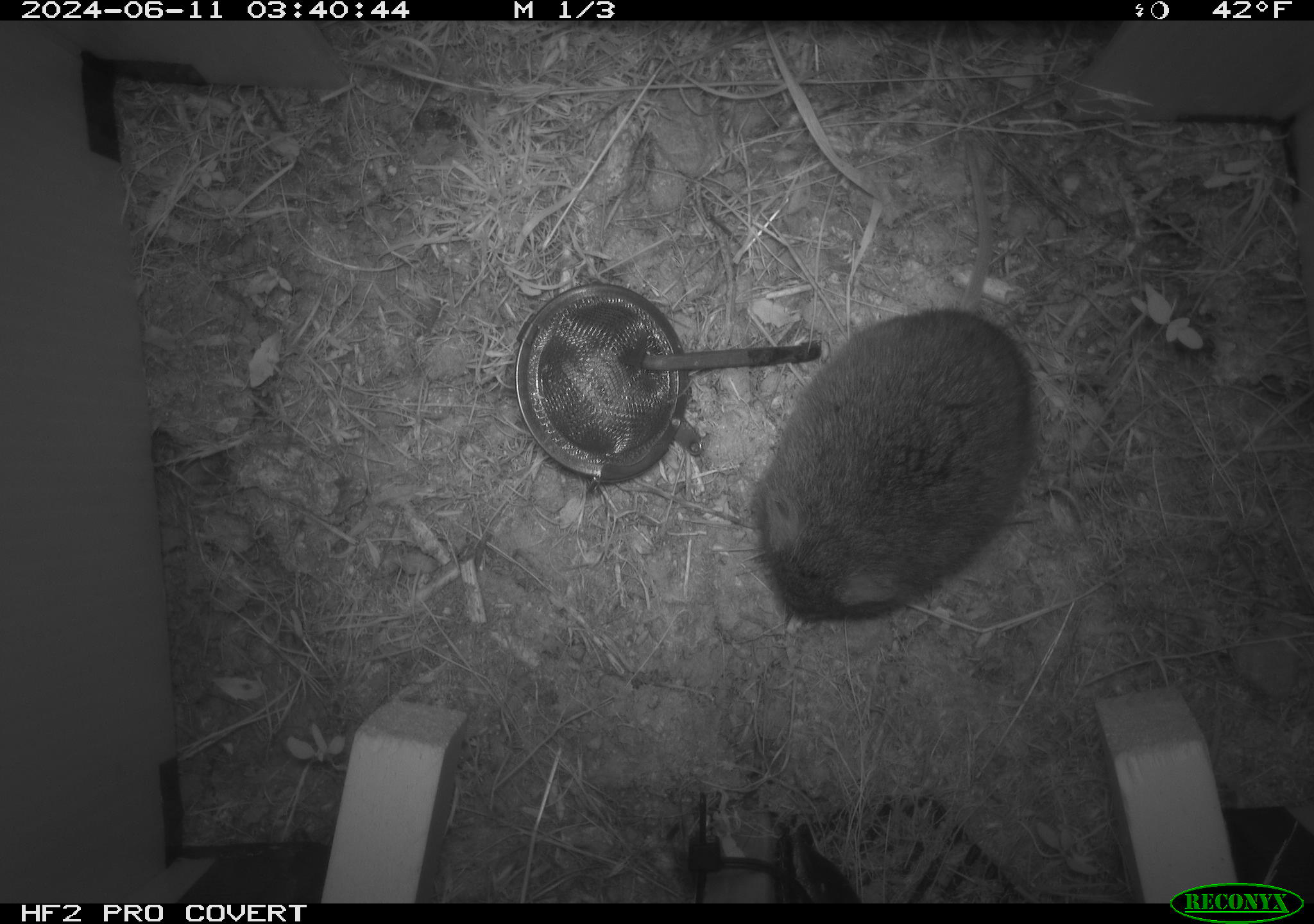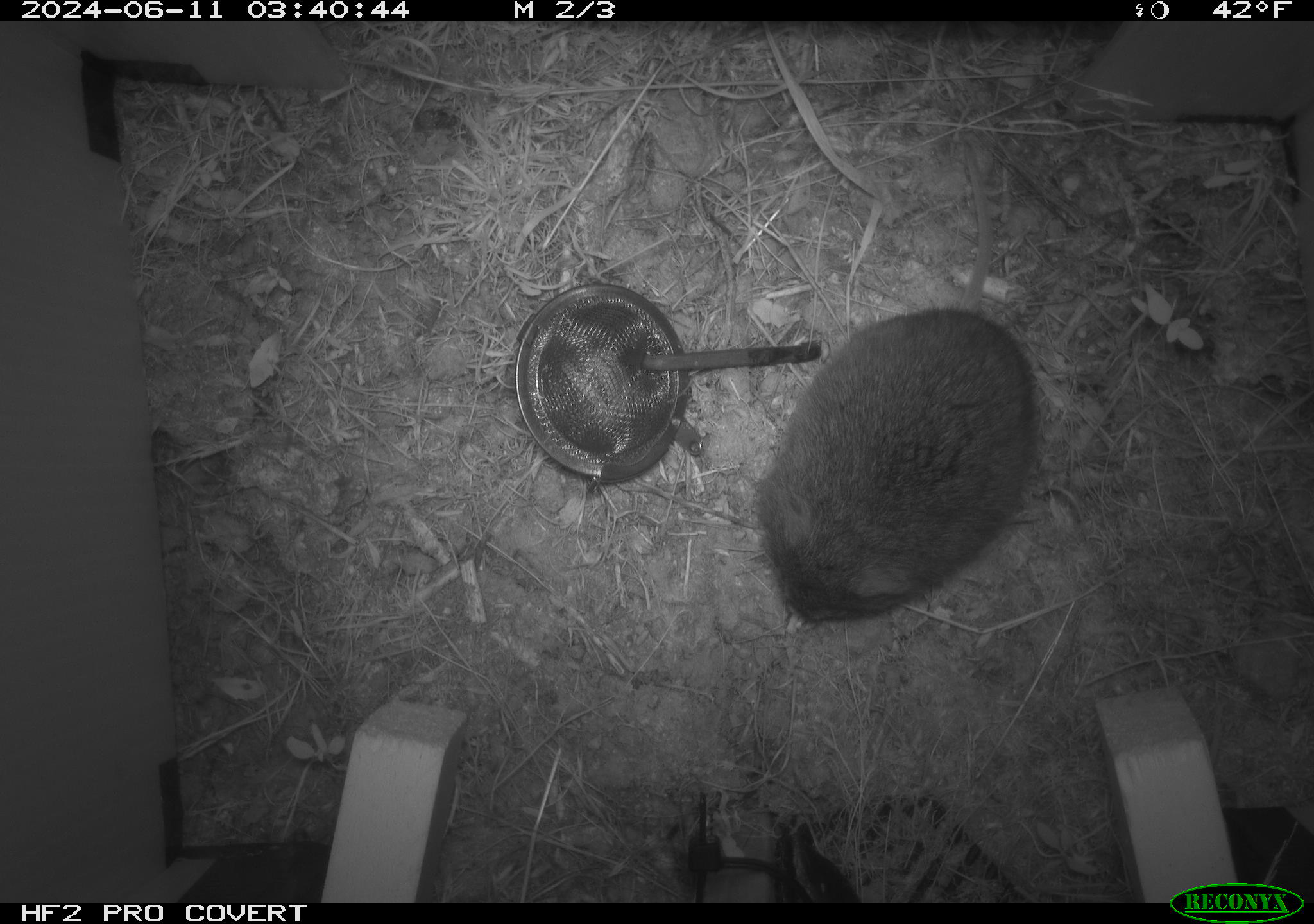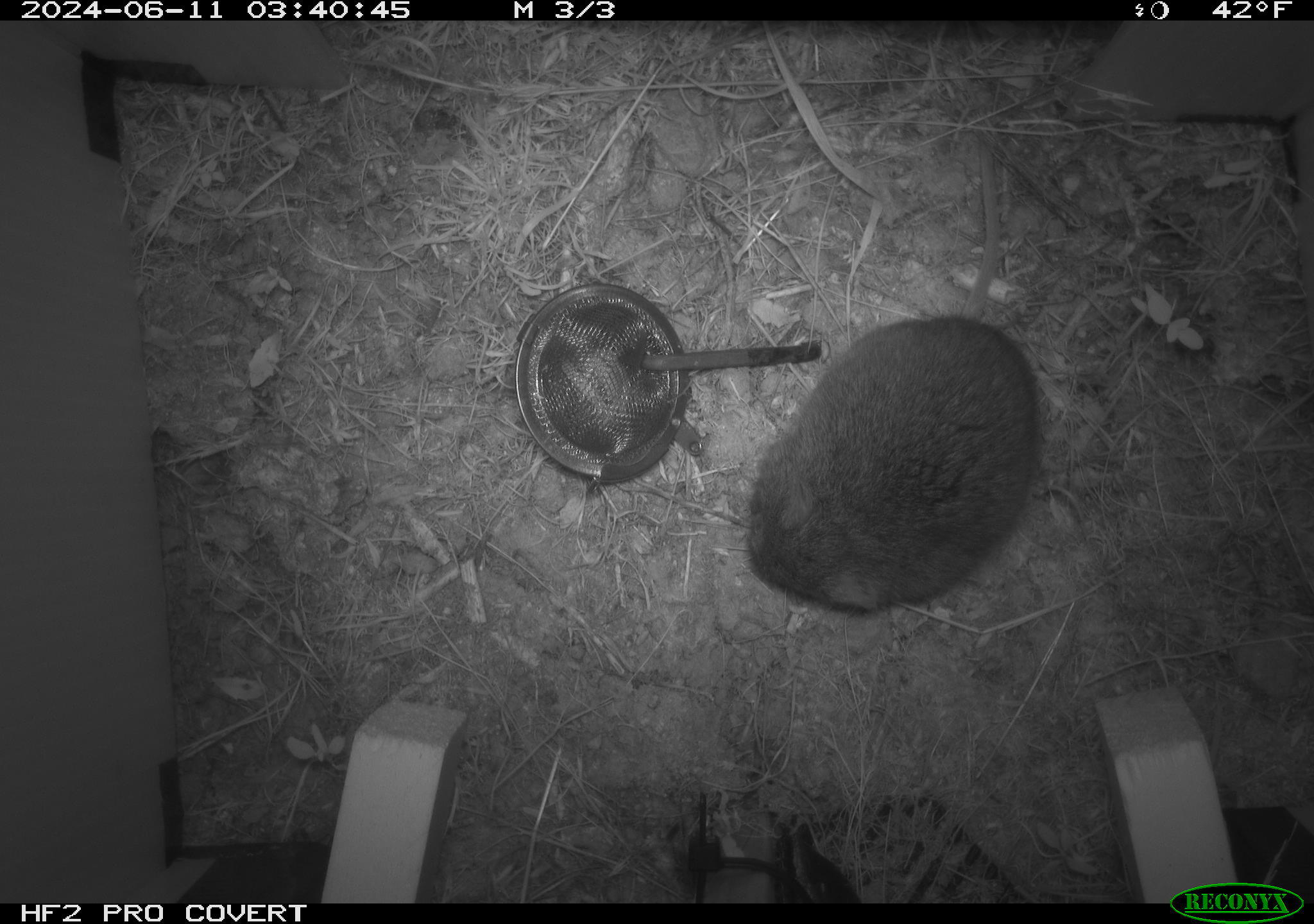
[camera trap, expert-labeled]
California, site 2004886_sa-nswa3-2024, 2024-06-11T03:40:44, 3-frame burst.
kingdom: Animalia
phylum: Chordata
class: Mammalia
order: Rodentia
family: Cricetidae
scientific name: Arvicolinae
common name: voles, lemmings, and muskrats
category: arvicolinae subfamily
Arvicolinae subfamily (voles, lemmings, and muskrats) (Arvicolinae).